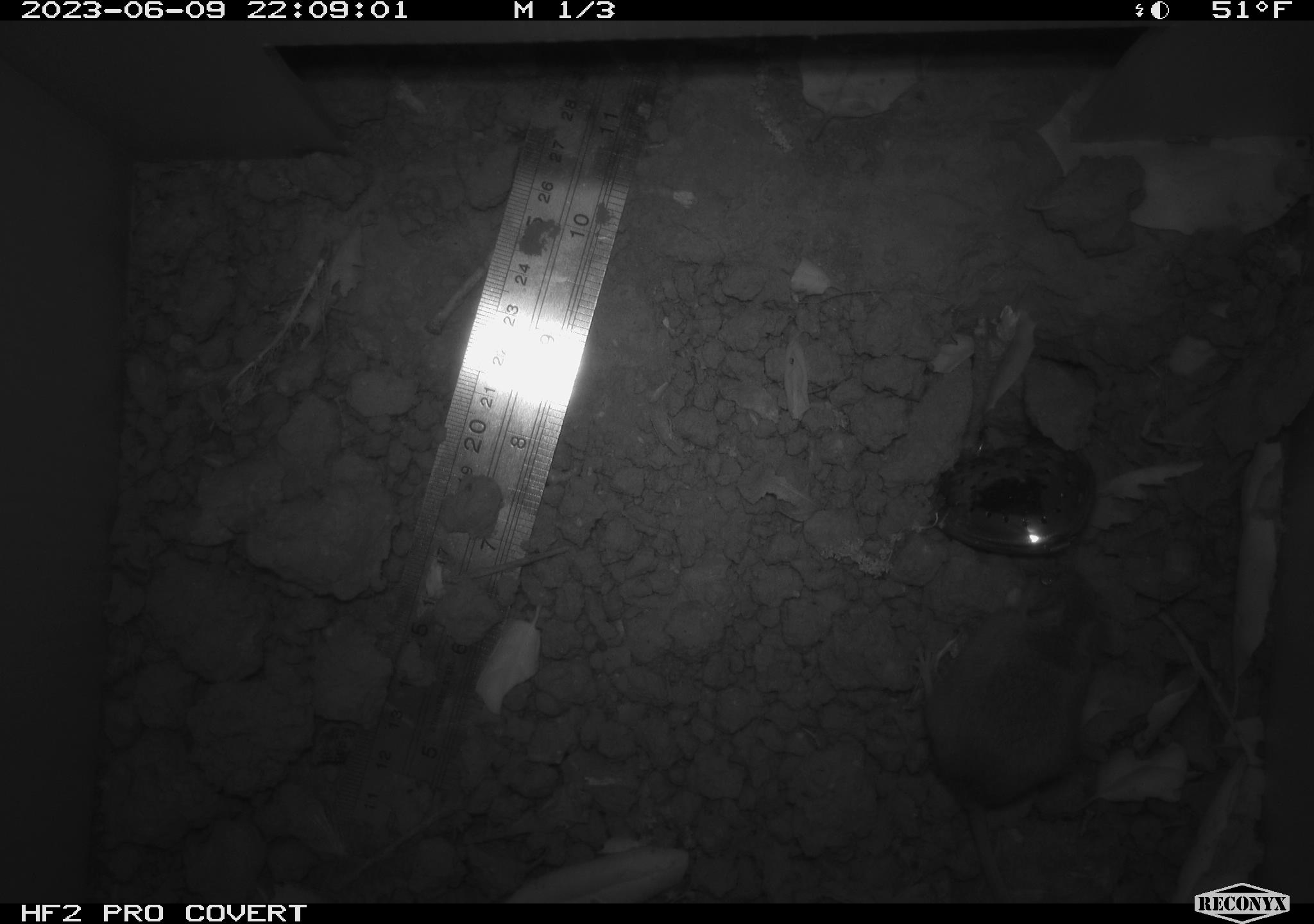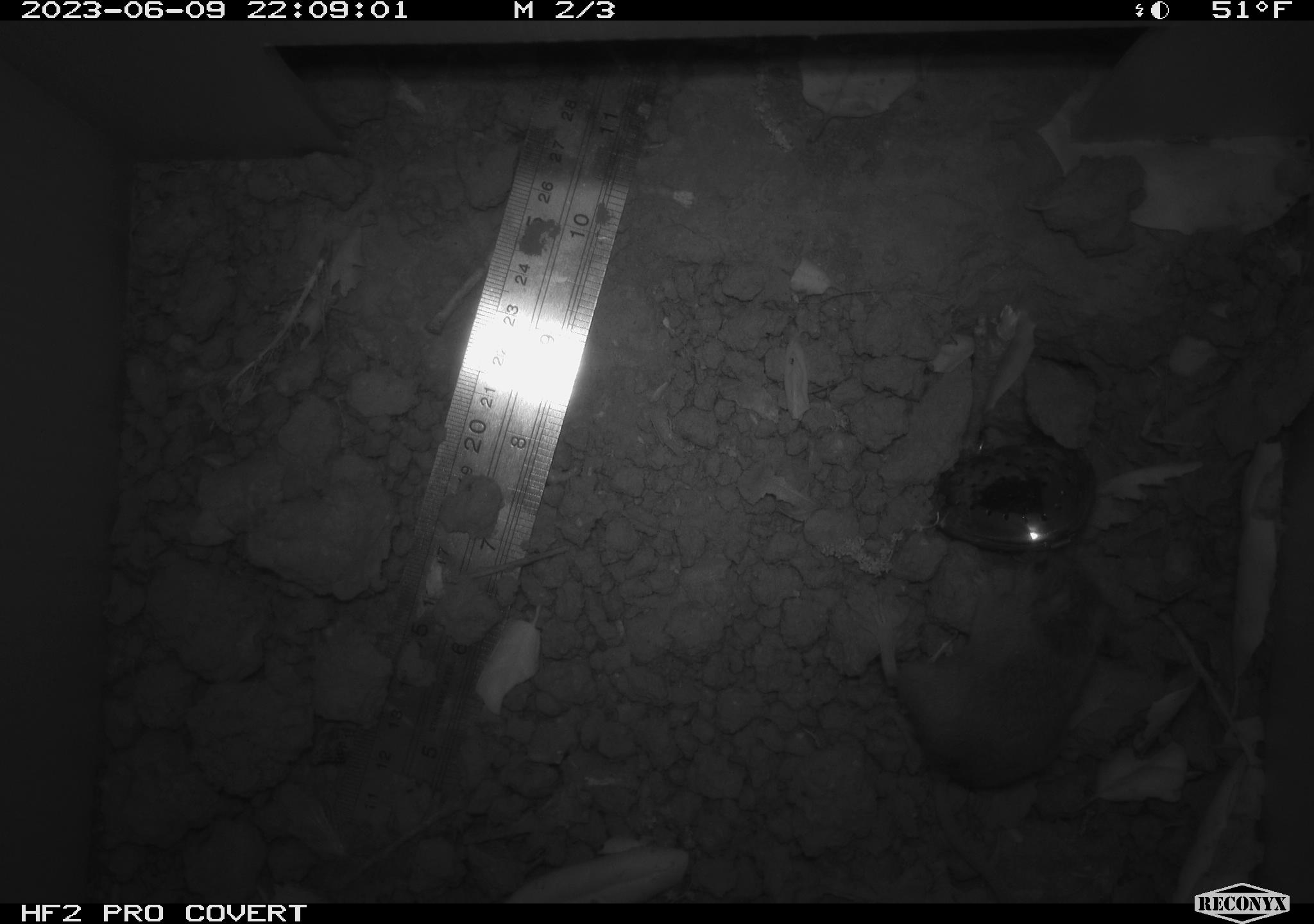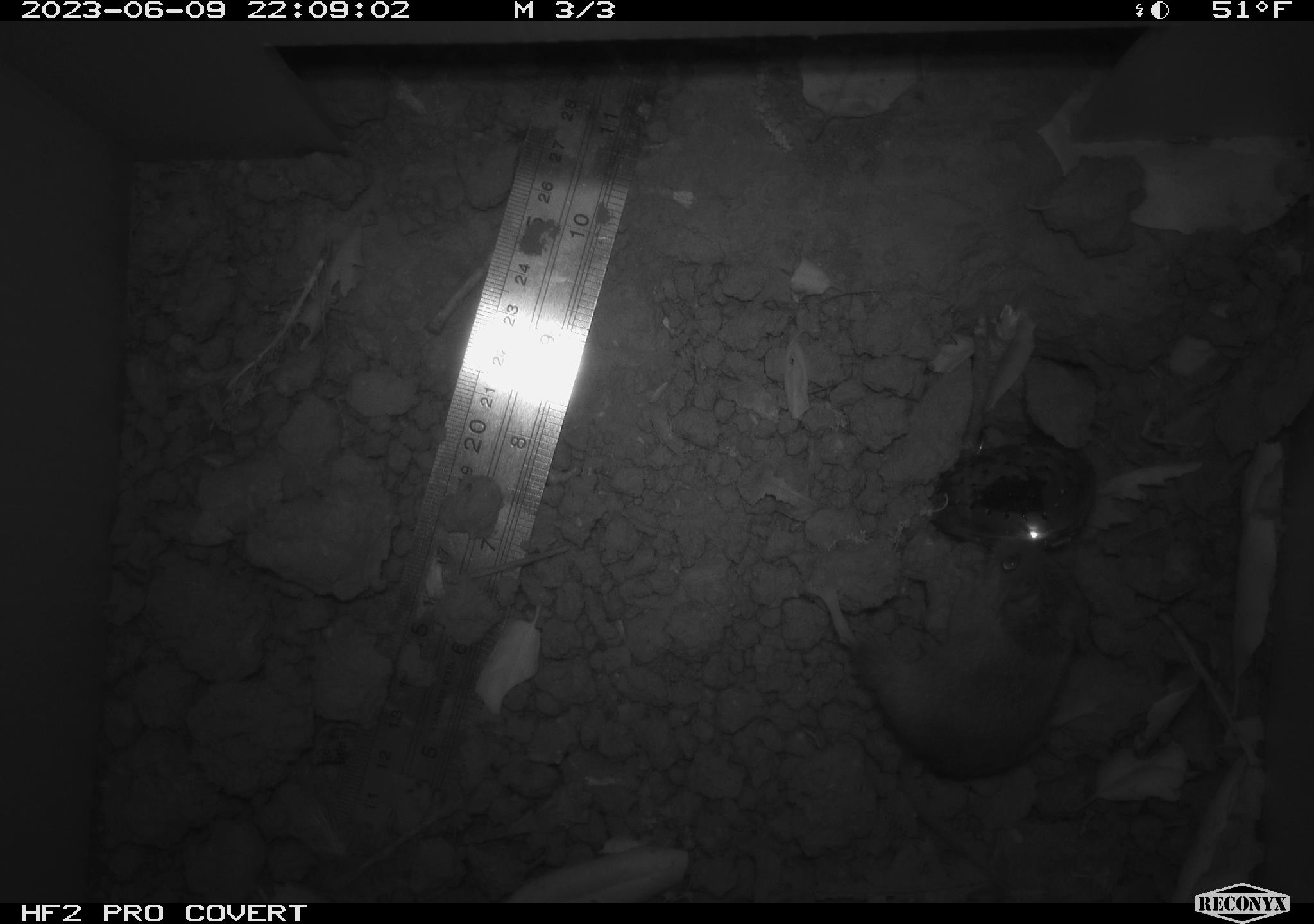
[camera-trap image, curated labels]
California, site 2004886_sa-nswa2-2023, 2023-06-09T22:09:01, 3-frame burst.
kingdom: Animalia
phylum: Chordata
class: Mammalia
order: Rodentia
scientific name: Rodentia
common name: mouse species